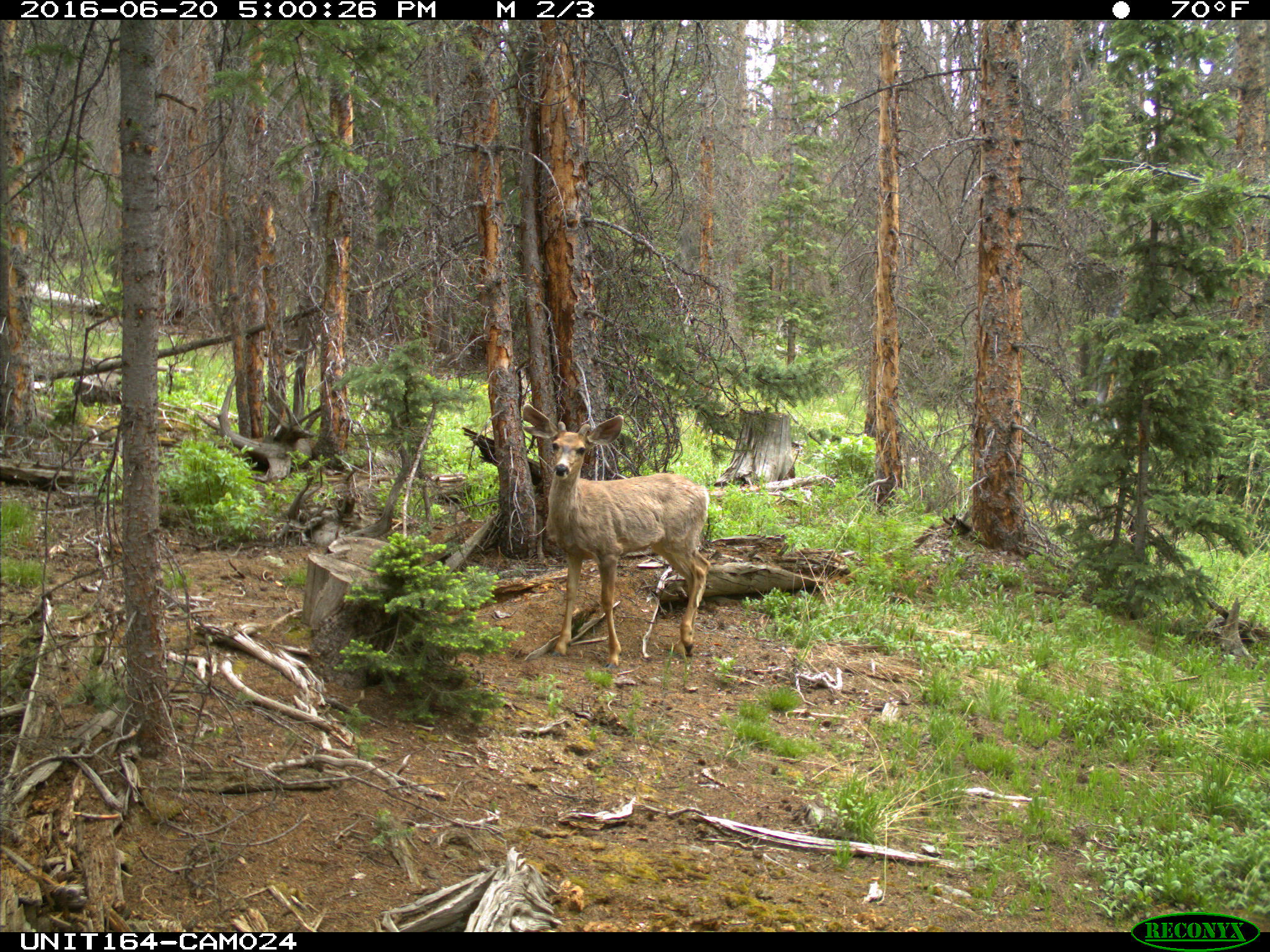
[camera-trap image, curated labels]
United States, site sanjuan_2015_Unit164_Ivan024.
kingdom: Animalia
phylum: Chordata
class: Mammalia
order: Artiodactyla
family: Cervidae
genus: Odocoileus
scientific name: Odocoileus hemionus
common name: mule deer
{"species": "Odocoileus hemionus (mule deer)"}